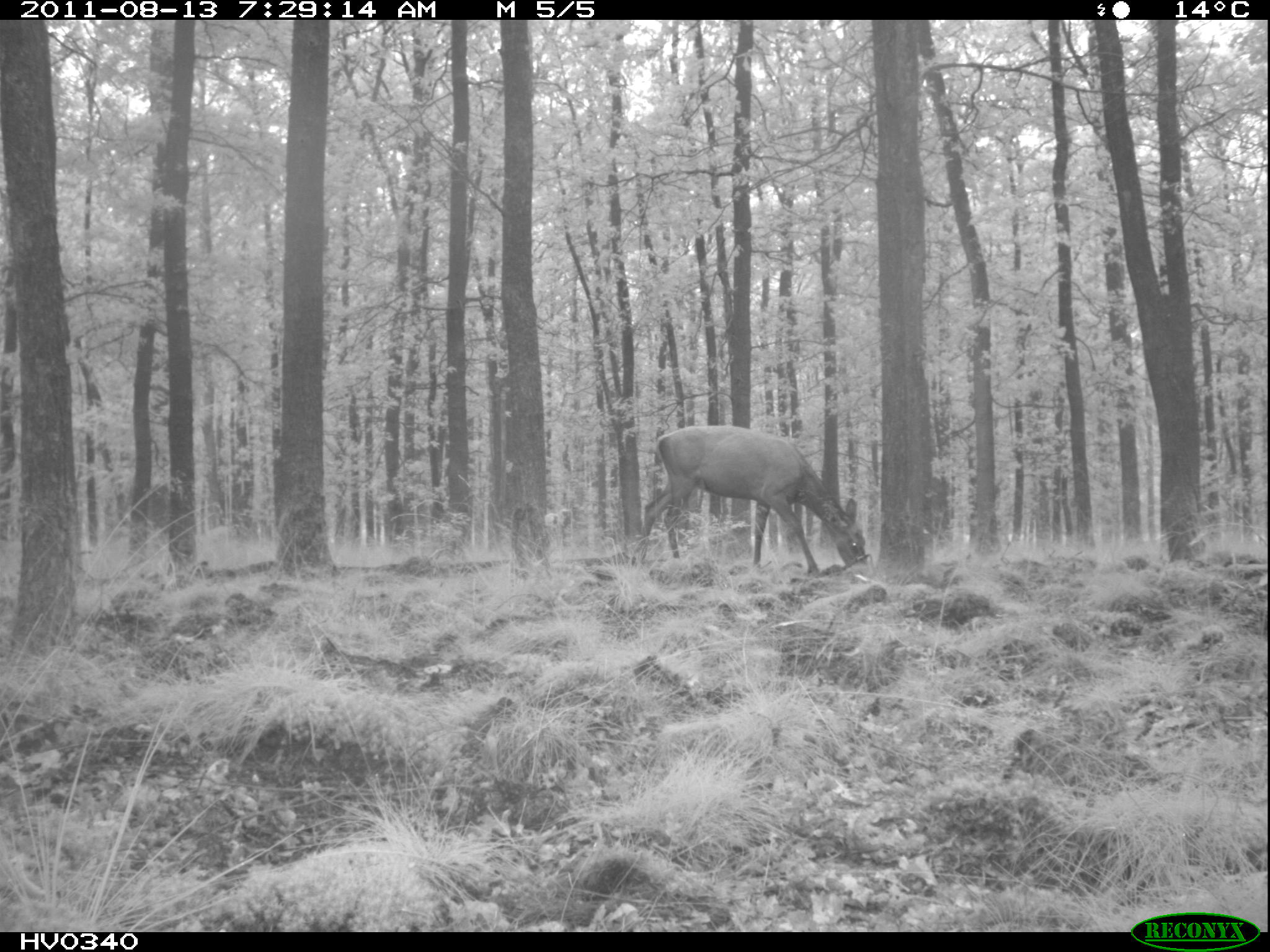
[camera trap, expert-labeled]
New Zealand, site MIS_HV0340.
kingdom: Animalia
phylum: Chordata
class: Mammalia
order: Artiodactyla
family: Cervidae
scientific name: Cervidae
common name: deer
Deer (Cervidae).